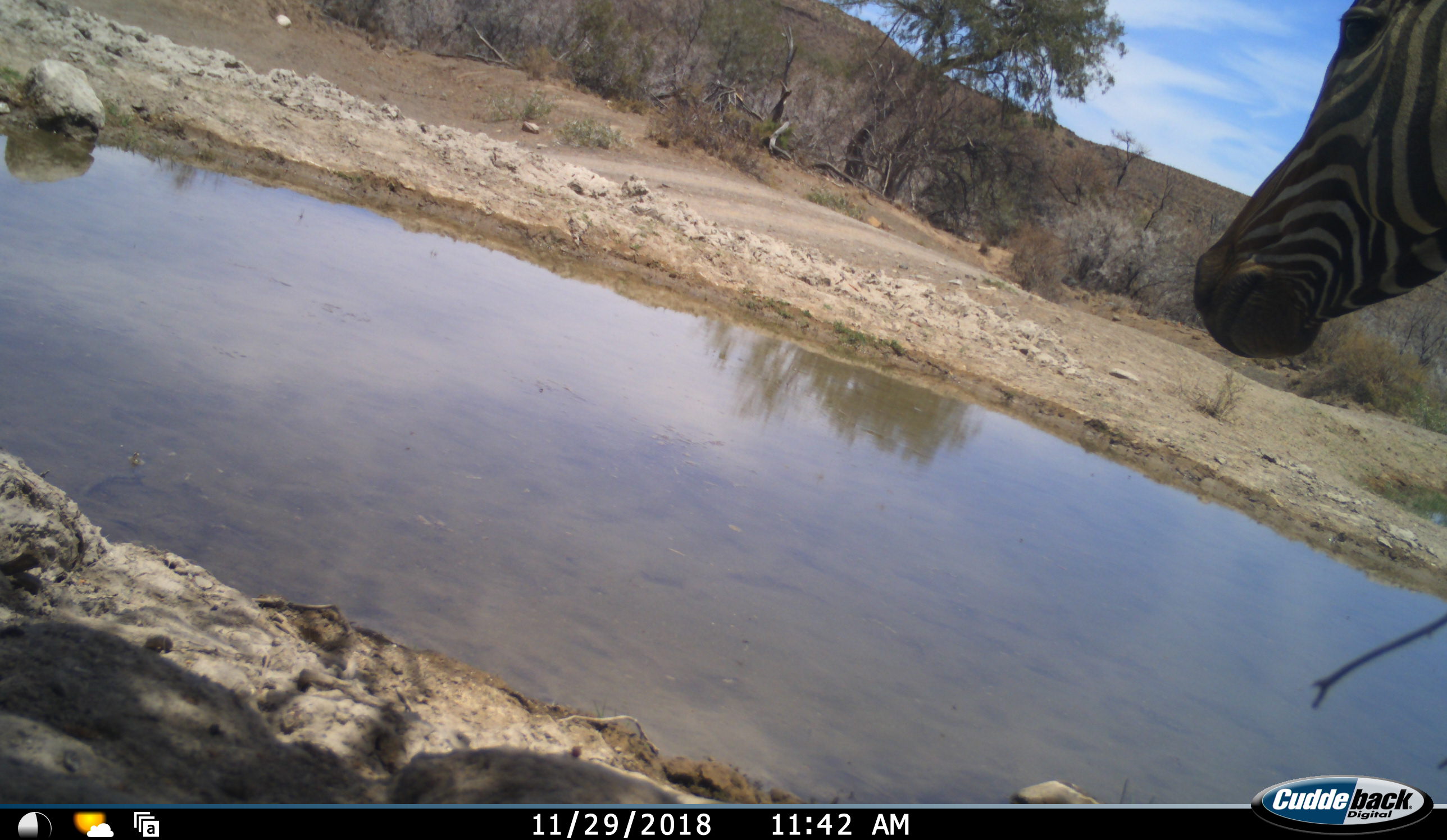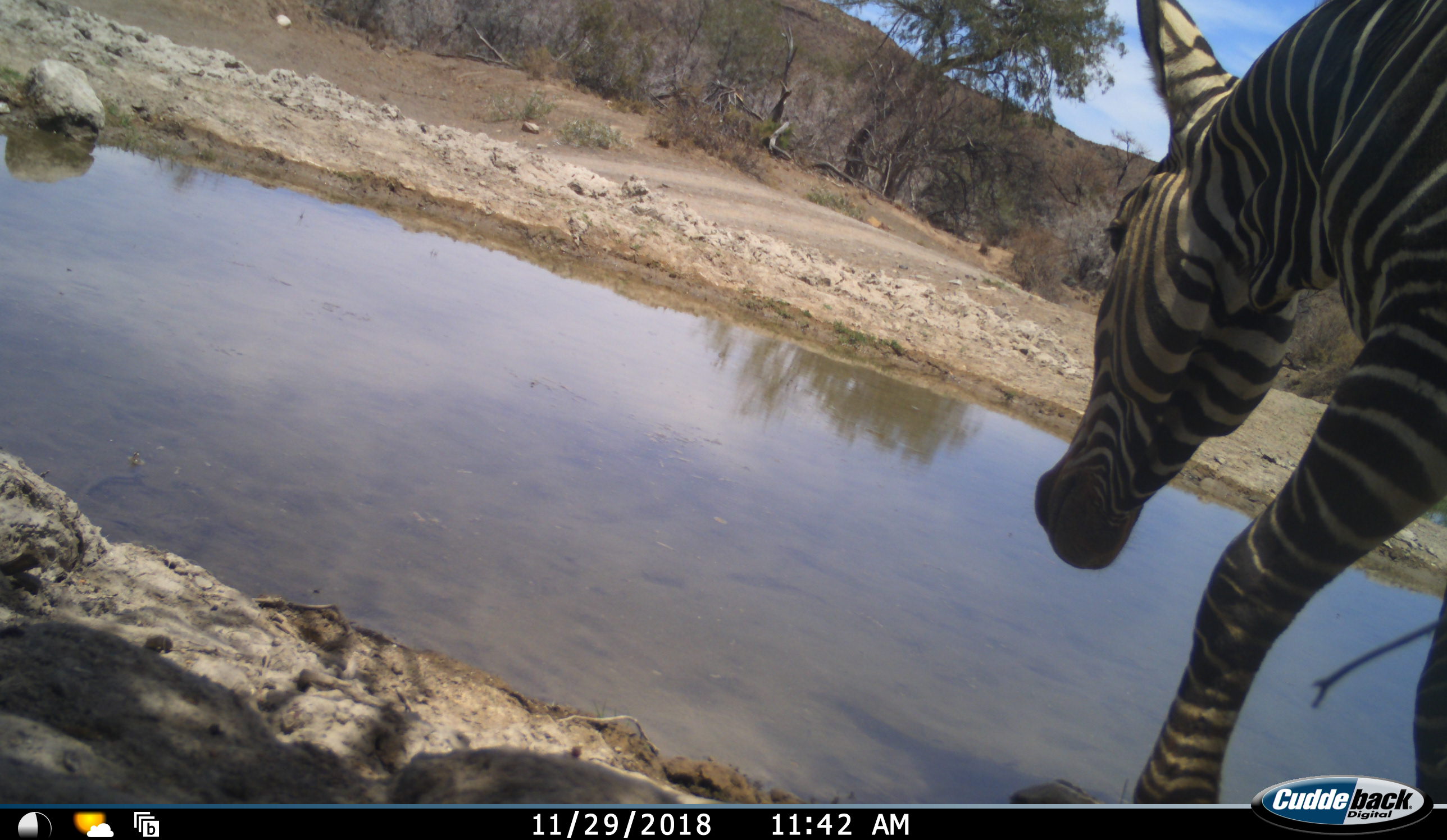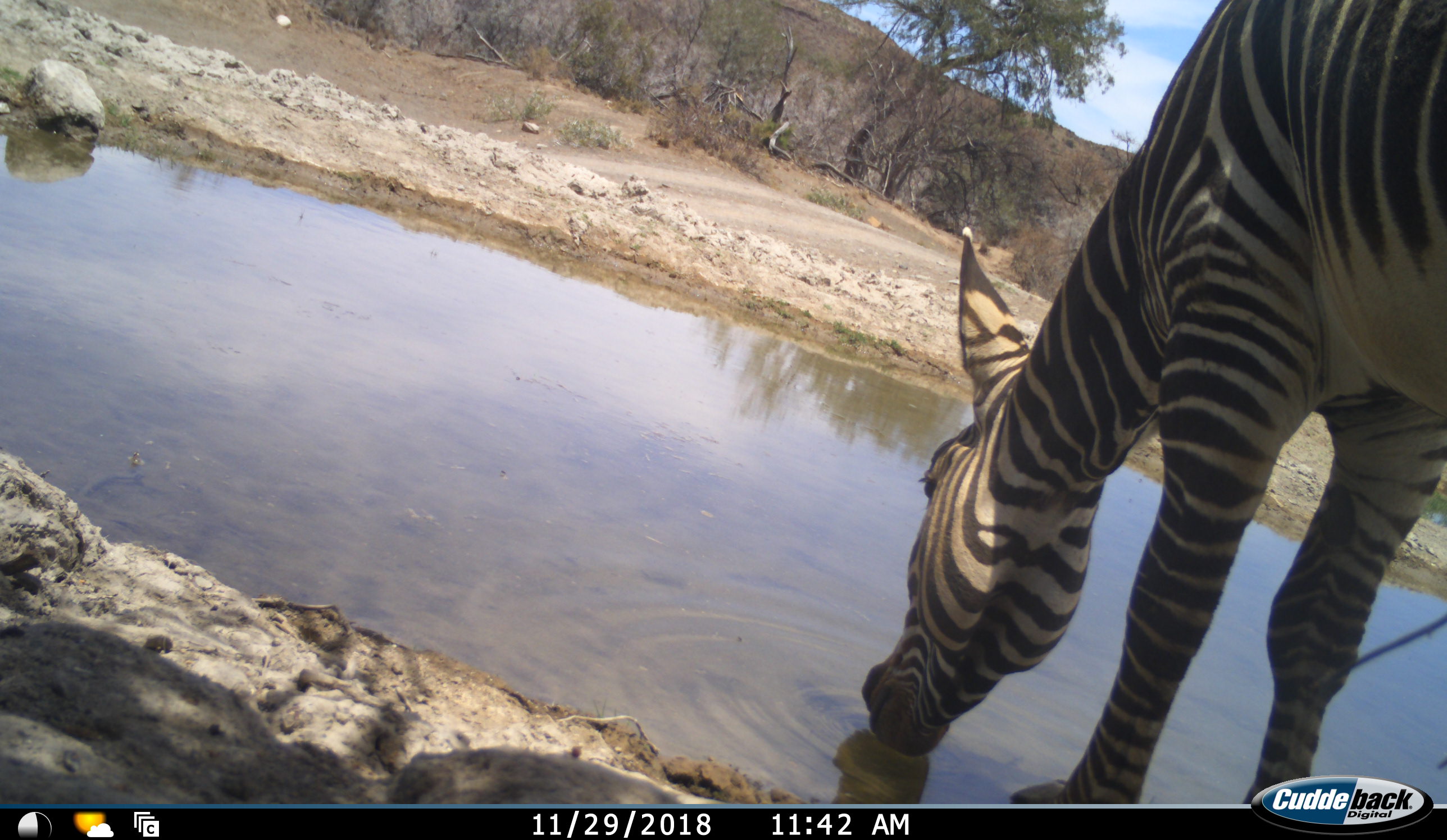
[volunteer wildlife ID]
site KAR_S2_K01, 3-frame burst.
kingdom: Animalia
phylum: Chordata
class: Mammalia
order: Perissodactyla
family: Equidae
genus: Equus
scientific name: Equus zebra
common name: mountain zebra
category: zebramountain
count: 1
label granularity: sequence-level